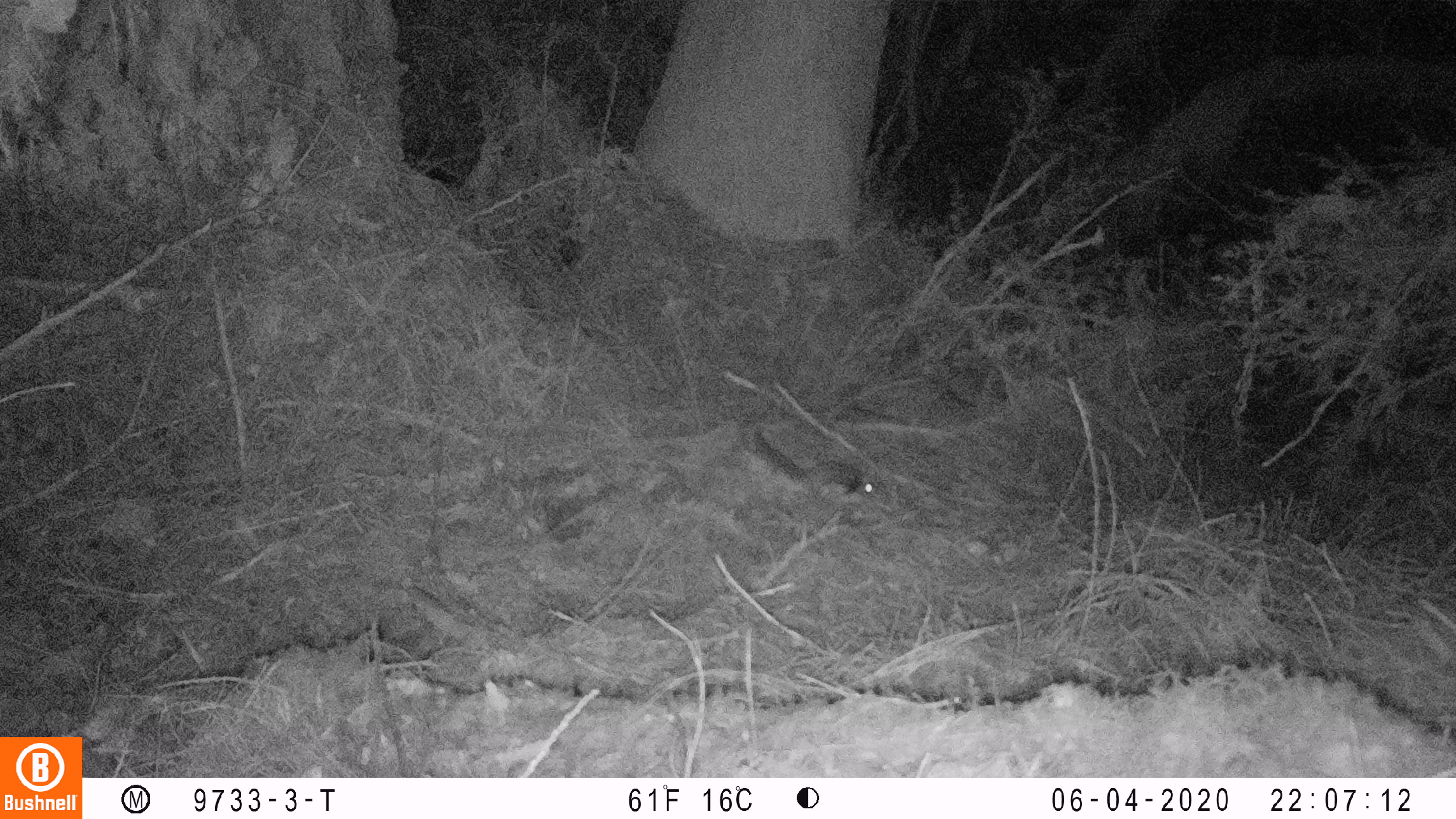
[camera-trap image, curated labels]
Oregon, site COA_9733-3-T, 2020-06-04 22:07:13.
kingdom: Animalia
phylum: Chordata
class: Mammalia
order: Rodentia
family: Sciuridae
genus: Glaucomys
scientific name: Glaucomys oregonensis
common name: humboldt's flying squirrel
Humboldt's flying squirrel (Glaucomys oregonensis).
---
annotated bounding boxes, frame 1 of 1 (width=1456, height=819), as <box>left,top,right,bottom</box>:
humboldt's flying squirrel: <box>733,408,887,510</box>